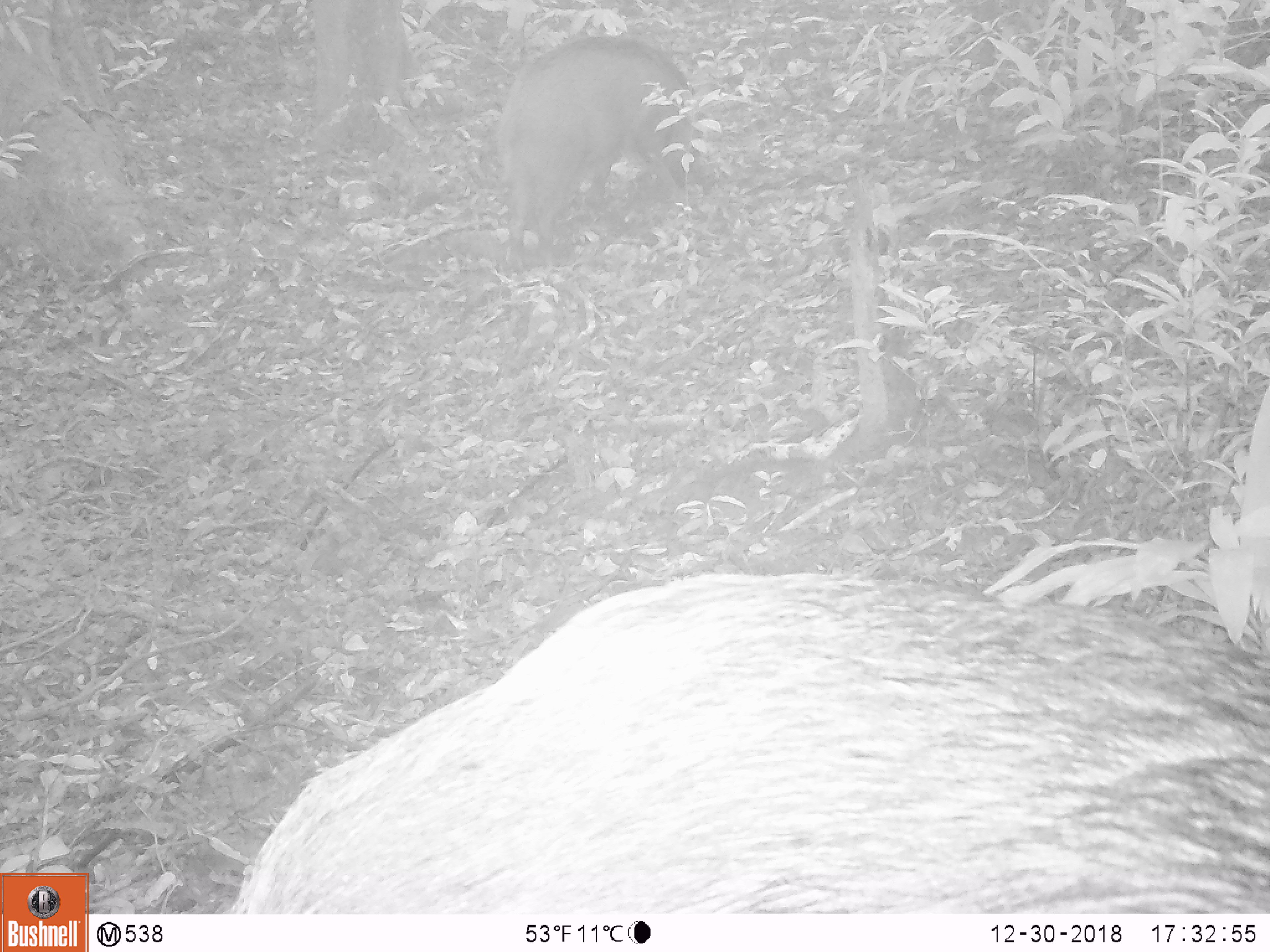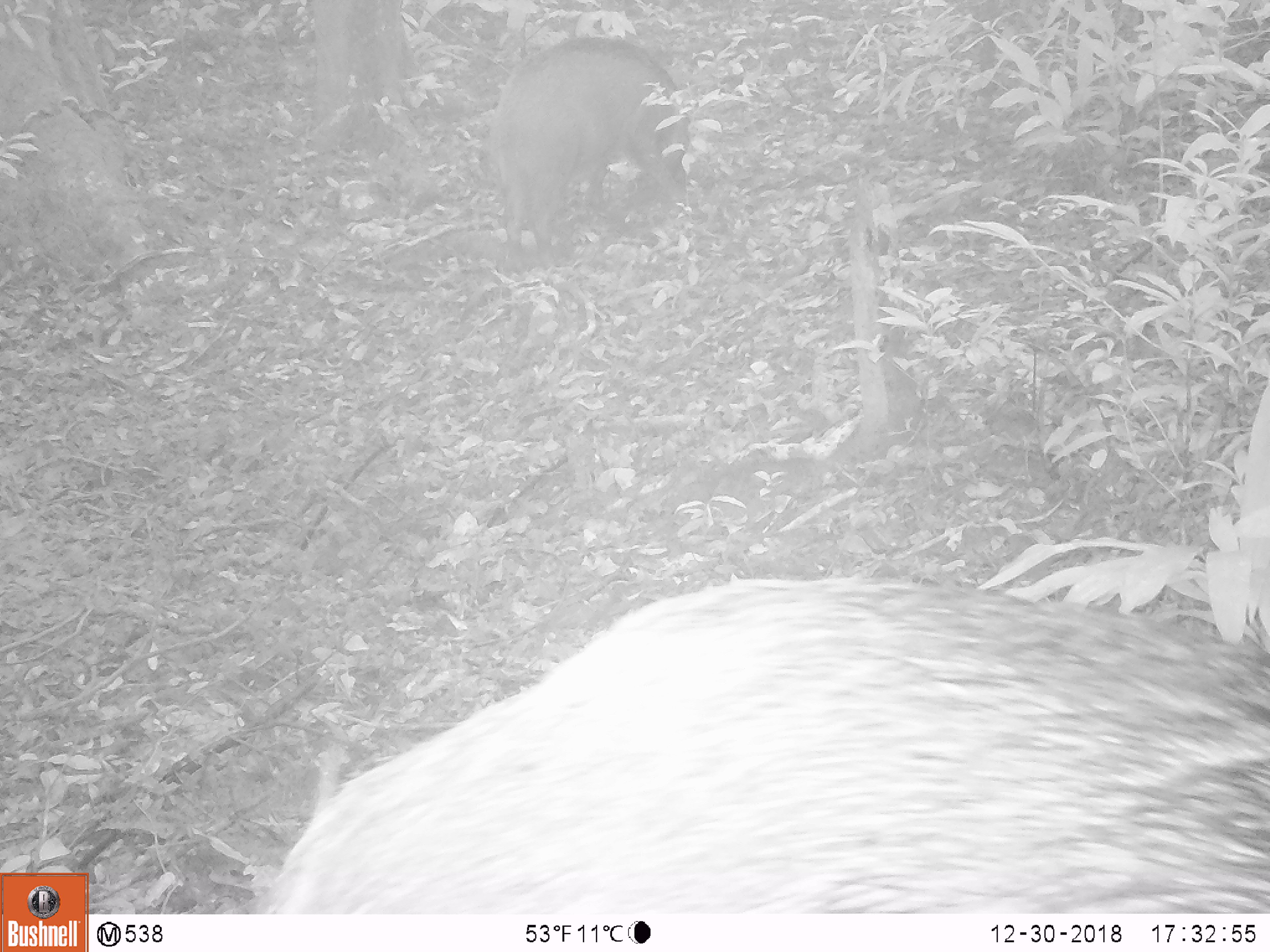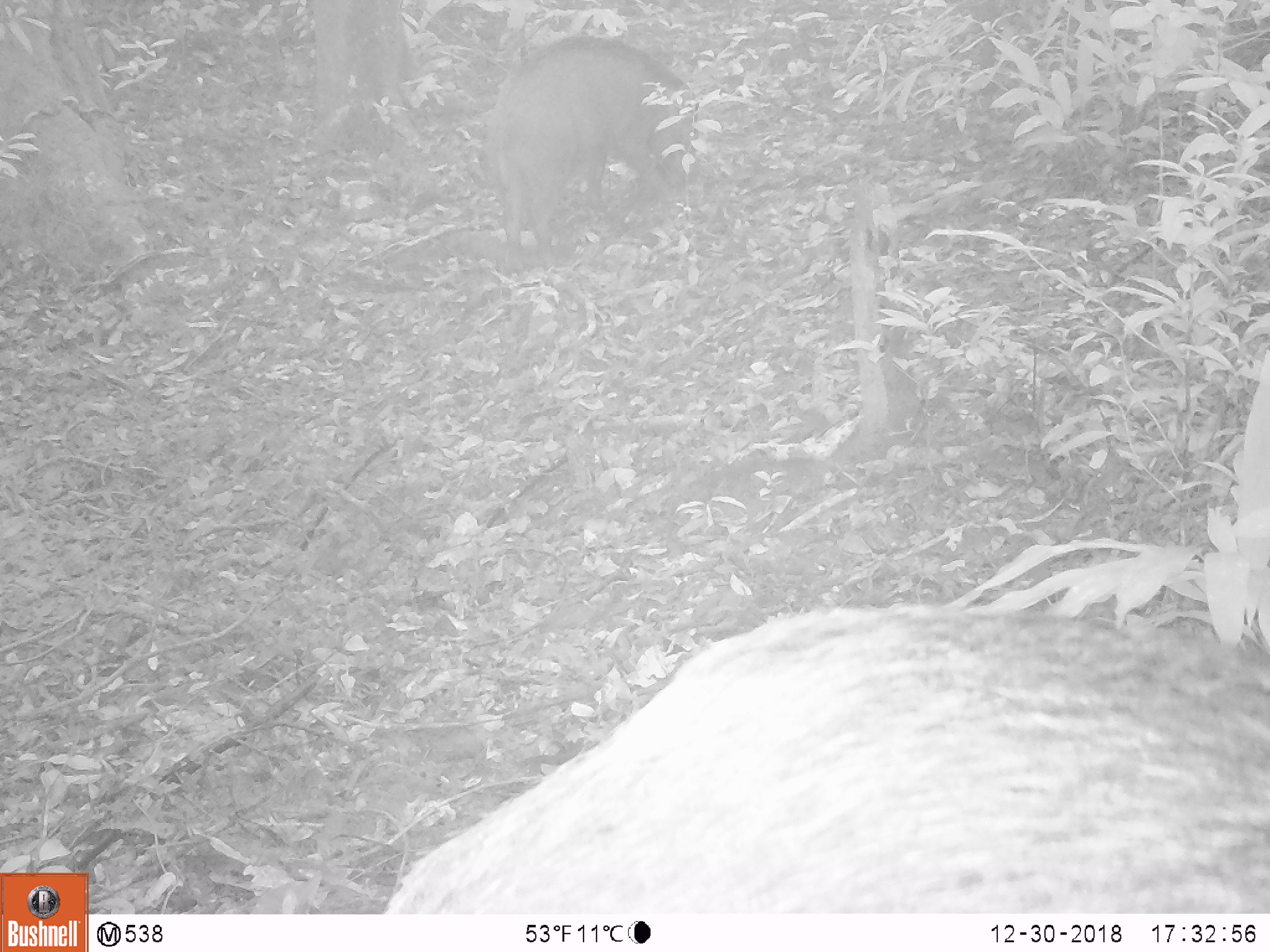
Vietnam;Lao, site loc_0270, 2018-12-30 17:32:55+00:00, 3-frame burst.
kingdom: Animalia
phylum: Chordata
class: Mammalia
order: Artiodactyla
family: Suidae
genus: Sus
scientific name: Sus scrofa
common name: eurasian wild pig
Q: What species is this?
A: Eurasian wild pig (Sus scrofa).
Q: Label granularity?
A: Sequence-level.